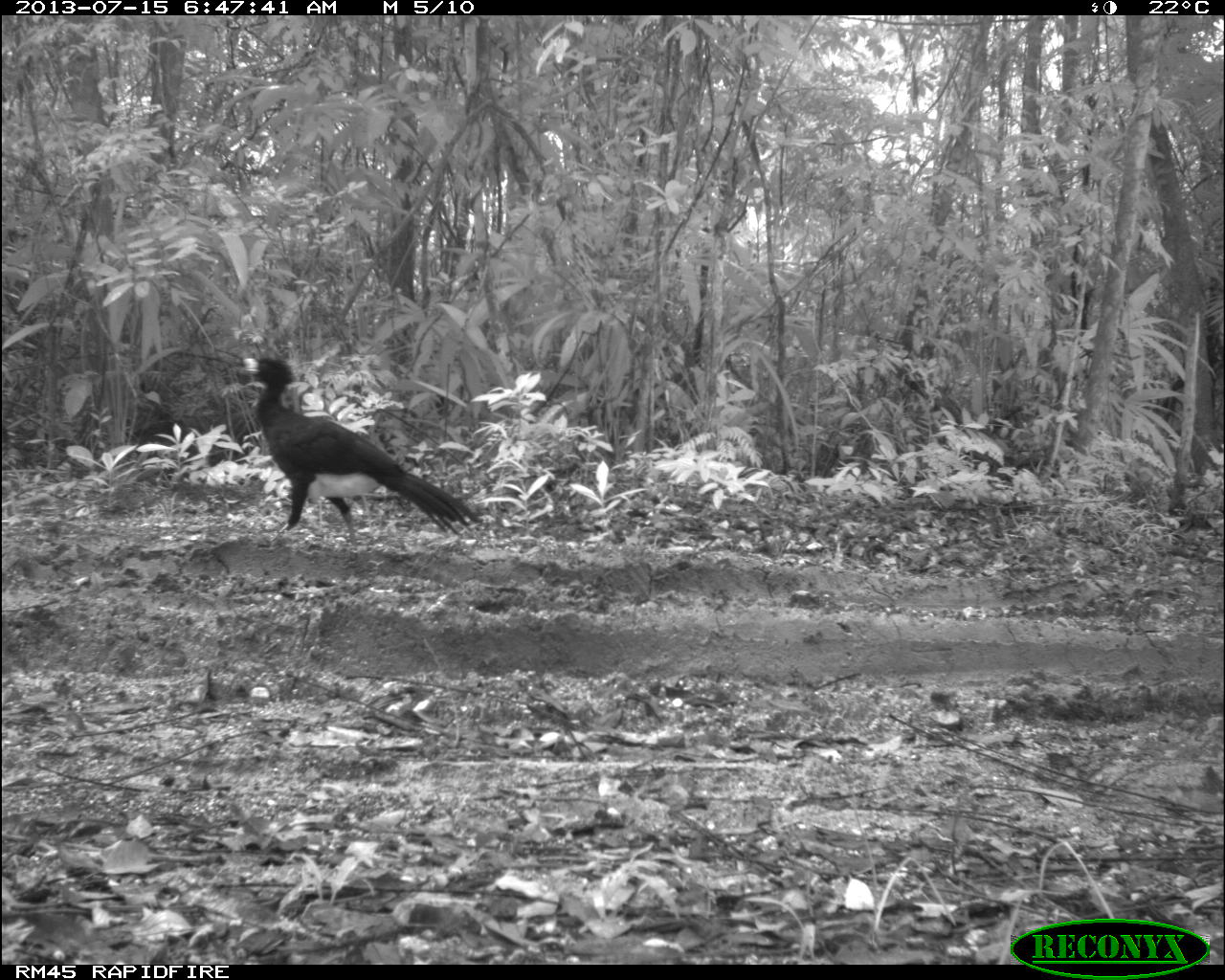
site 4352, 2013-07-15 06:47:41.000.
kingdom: Animalia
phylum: Chordata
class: Aves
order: Galliformes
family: Cracidae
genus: Crax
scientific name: Crax rubra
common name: great curassow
Crax rubra (great curassow), count 1, sex male.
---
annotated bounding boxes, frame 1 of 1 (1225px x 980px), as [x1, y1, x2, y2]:
crax rubra: [241, 356, 483, 550]